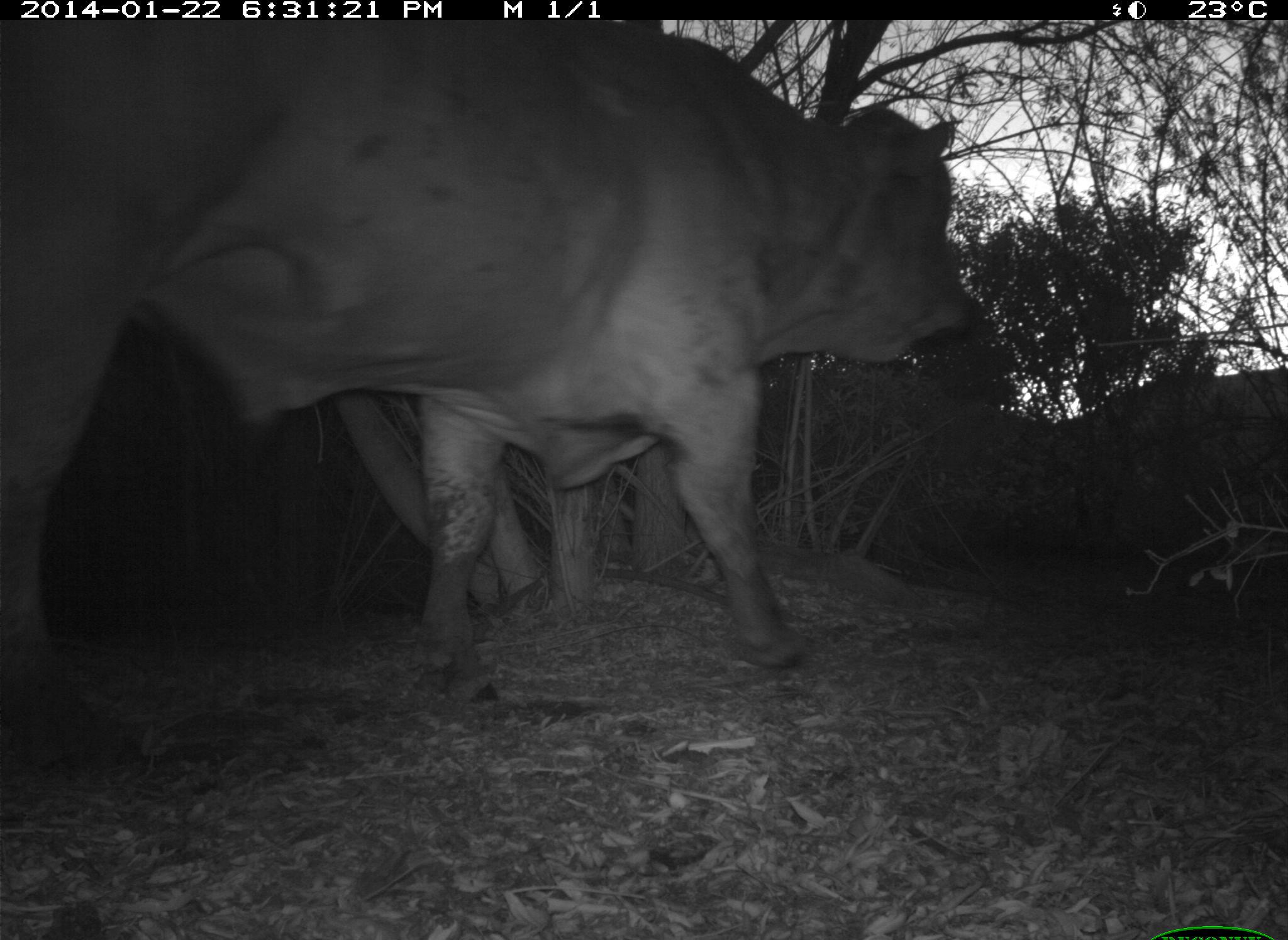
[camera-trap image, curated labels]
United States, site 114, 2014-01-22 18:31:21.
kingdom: Animalia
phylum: Chordata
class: Mammalia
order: Artiodactyla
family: Bovidae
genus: Bos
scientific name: Bos taurus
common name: cow